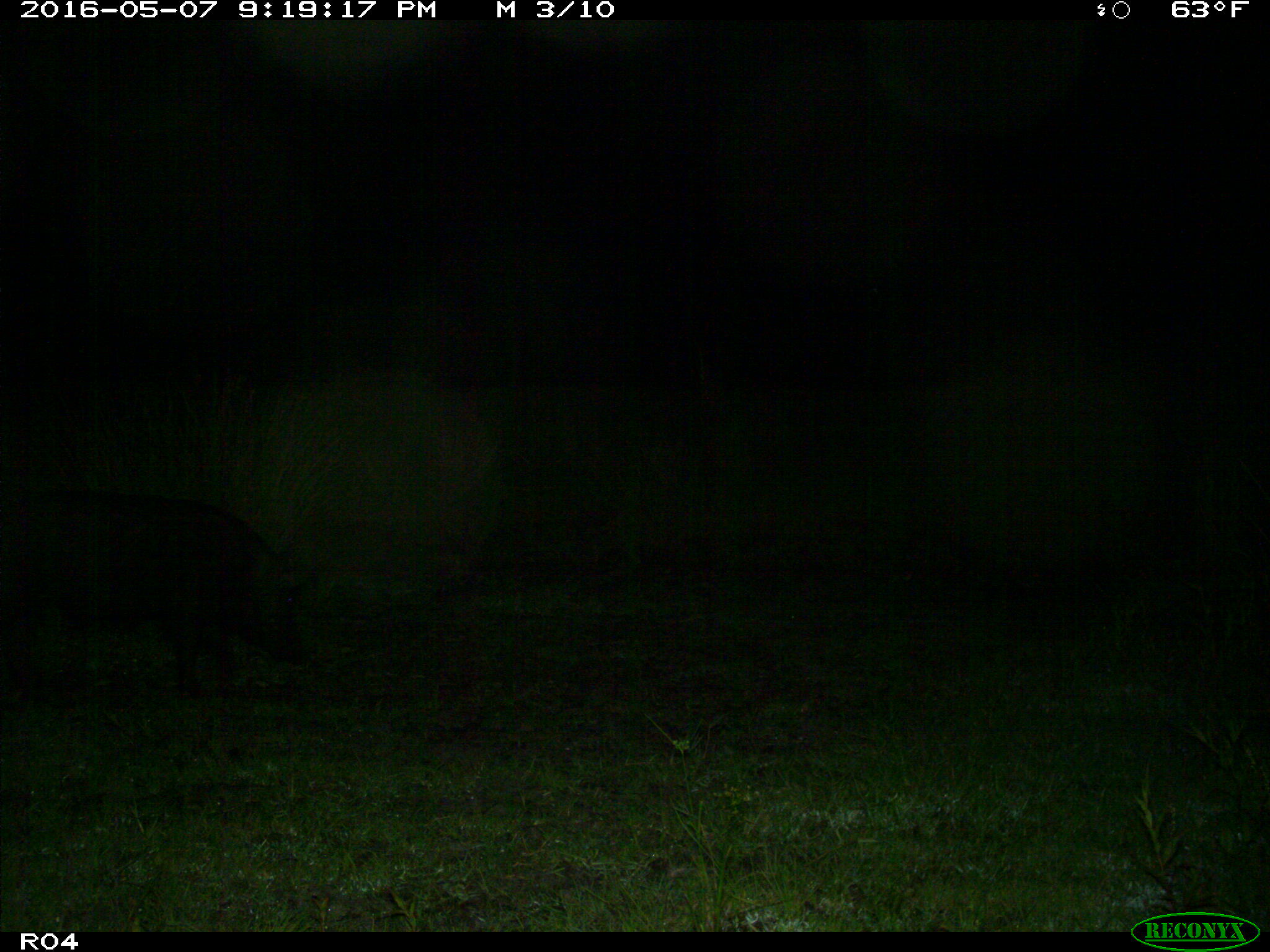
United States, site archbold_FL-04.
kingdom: Animalia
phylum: Chordata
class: Mammalia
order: Artiodactyla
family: Suidae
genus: Sus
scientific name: Sus scrofa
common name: wild boar